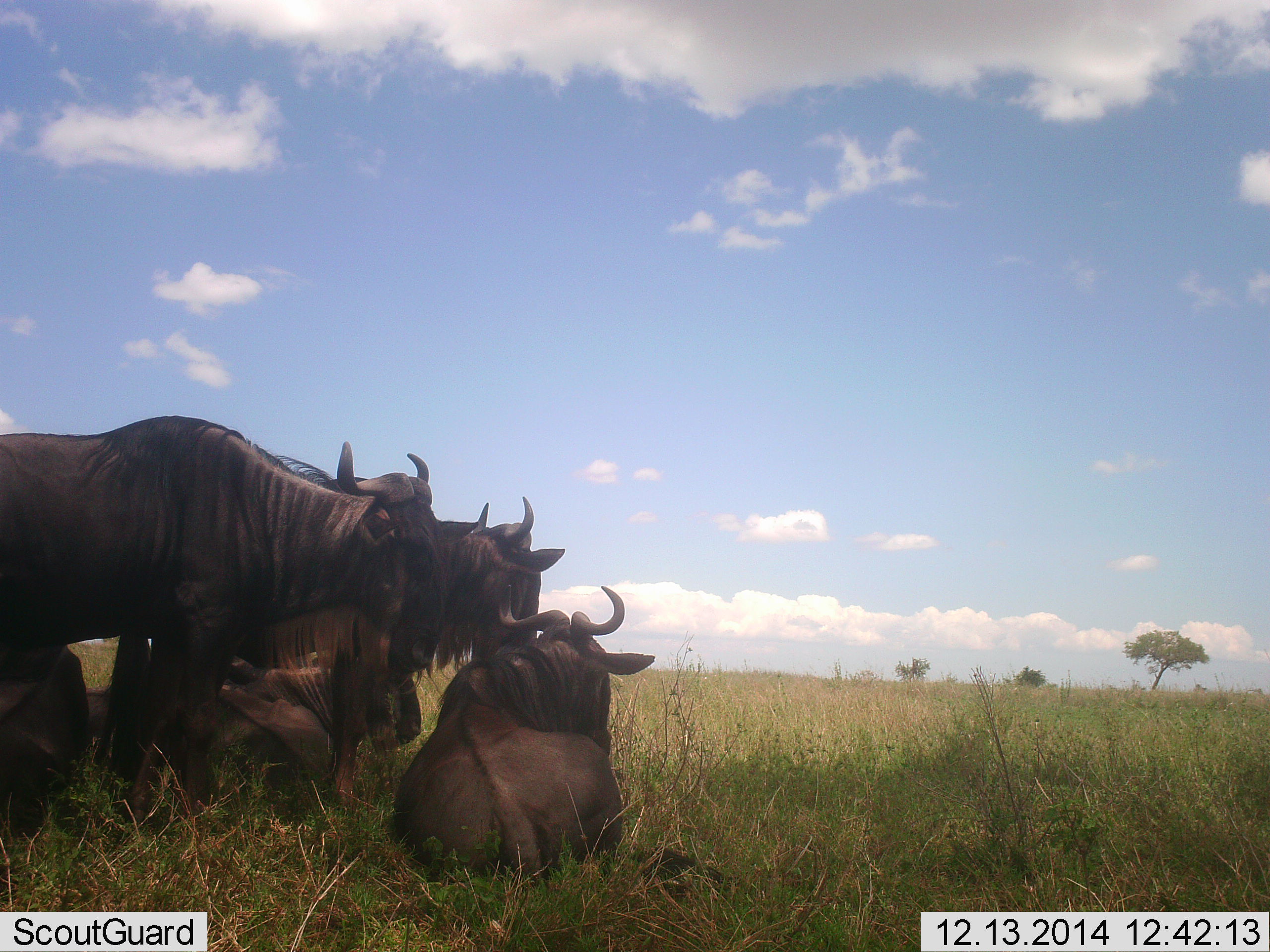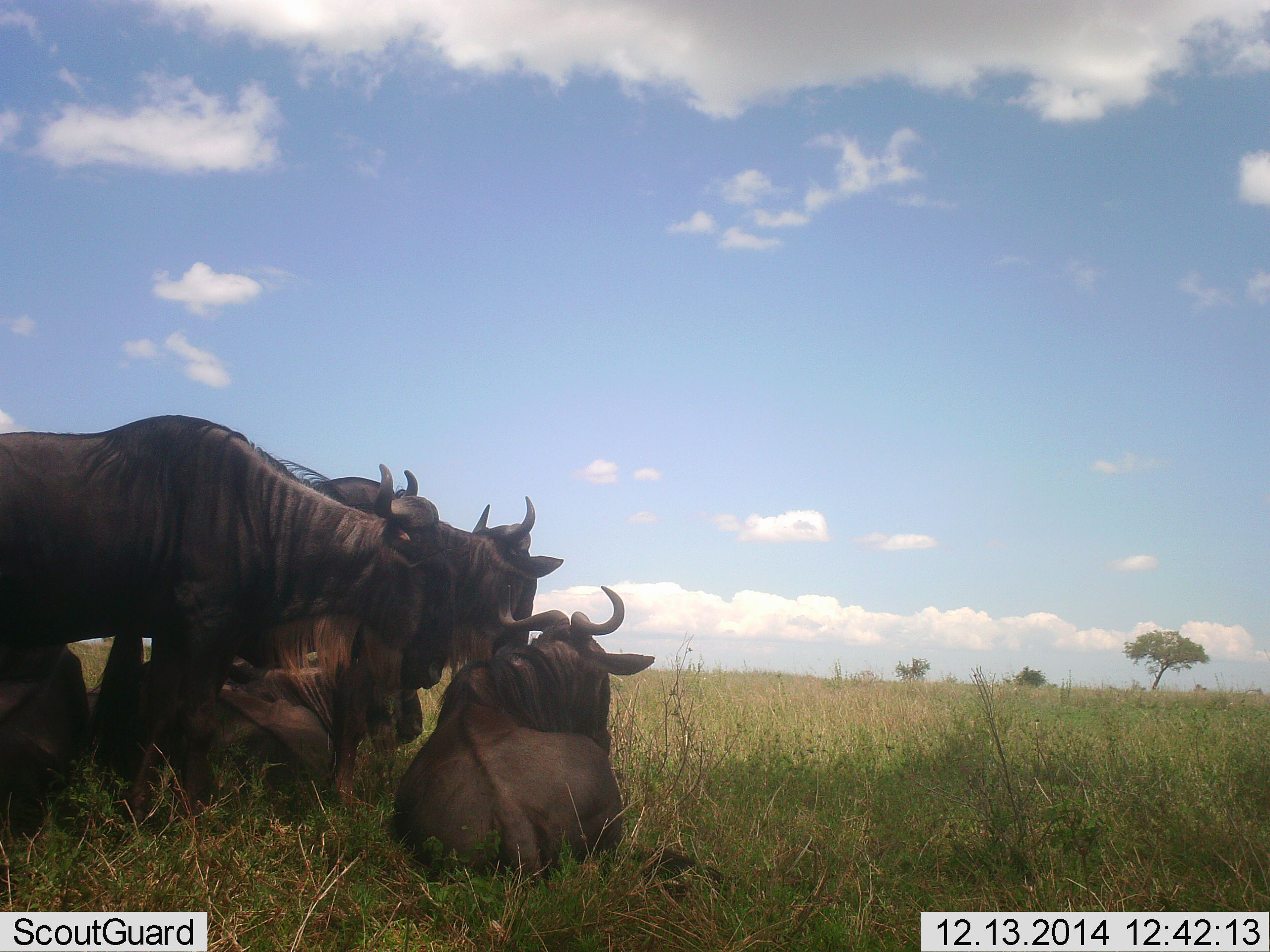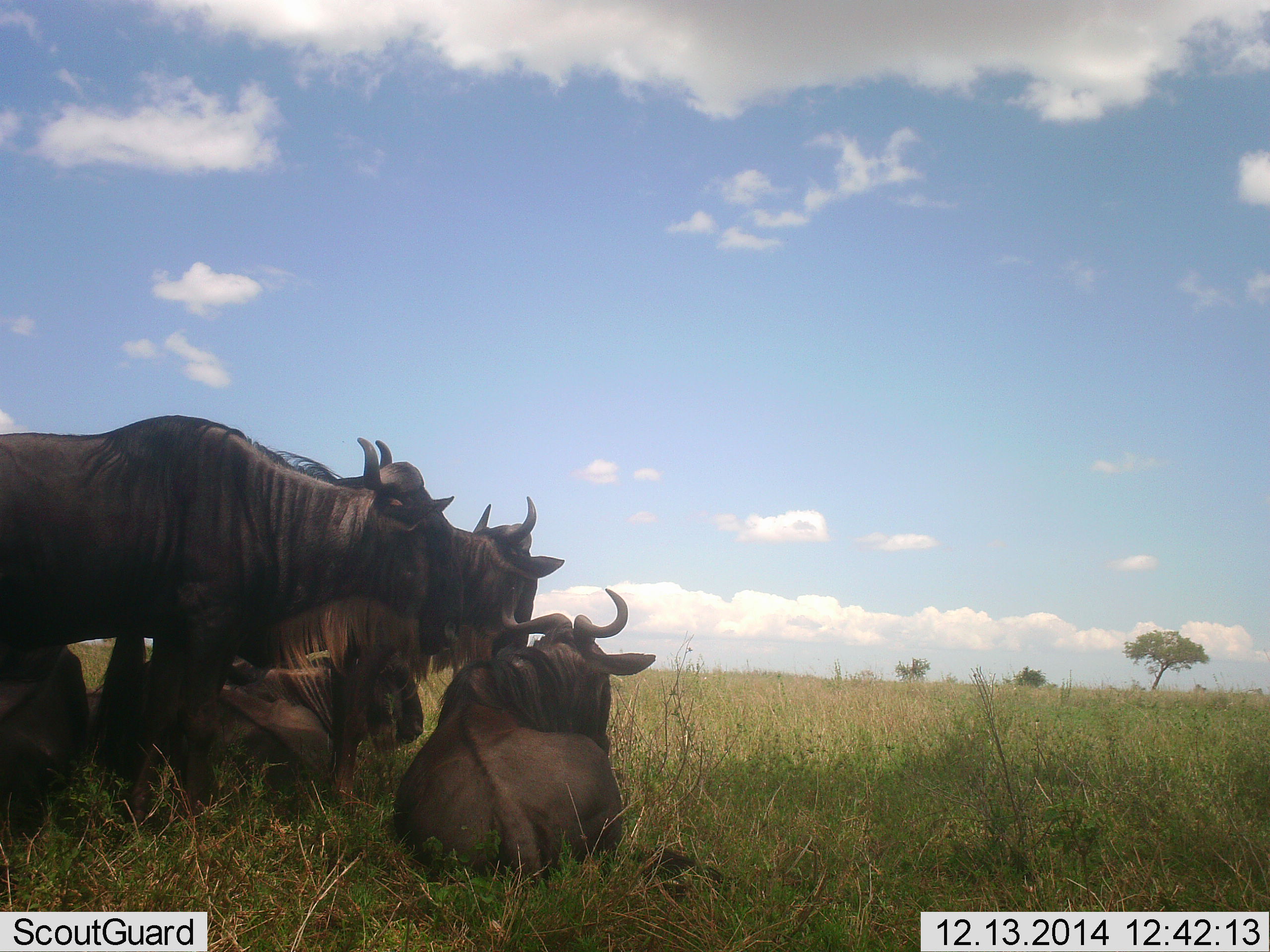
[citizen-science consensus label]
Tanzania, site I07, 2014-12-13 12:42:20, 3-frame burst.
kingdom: Animalia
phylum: Chordata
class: Mammalia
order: Artiodactyla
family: Bovidae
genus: Connochaetes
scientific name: Connochaetes taurinus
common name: blue wildebeest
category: wildebeest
Wildebeest (blue wildebeest) (Connochaetes taurinus), count 5. Behavior (volunteer vote fractions): standing 70%, resting 90%, moving 10%, interacting 50%. Young present (vote fraction): 10%. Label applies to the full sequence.